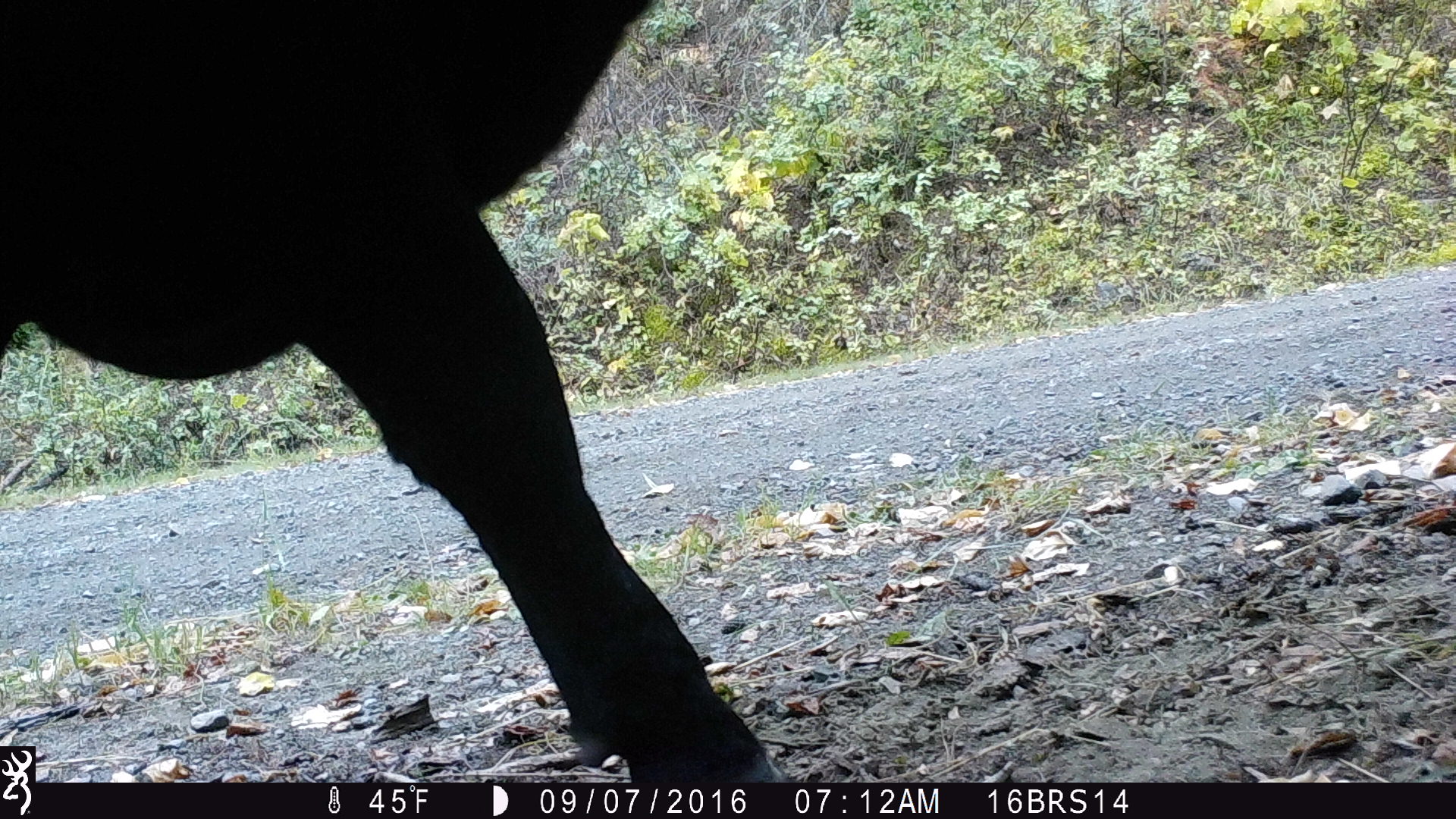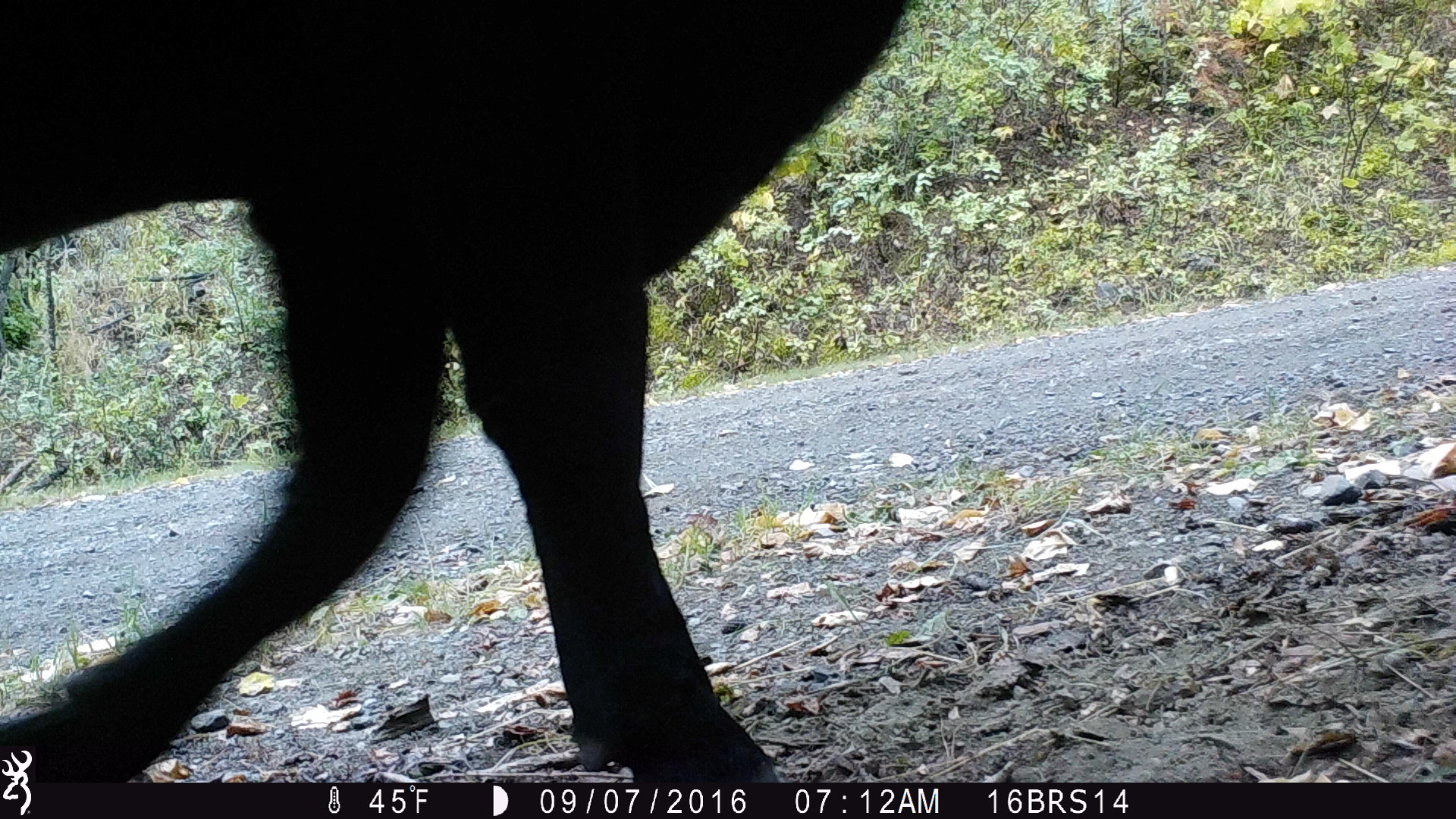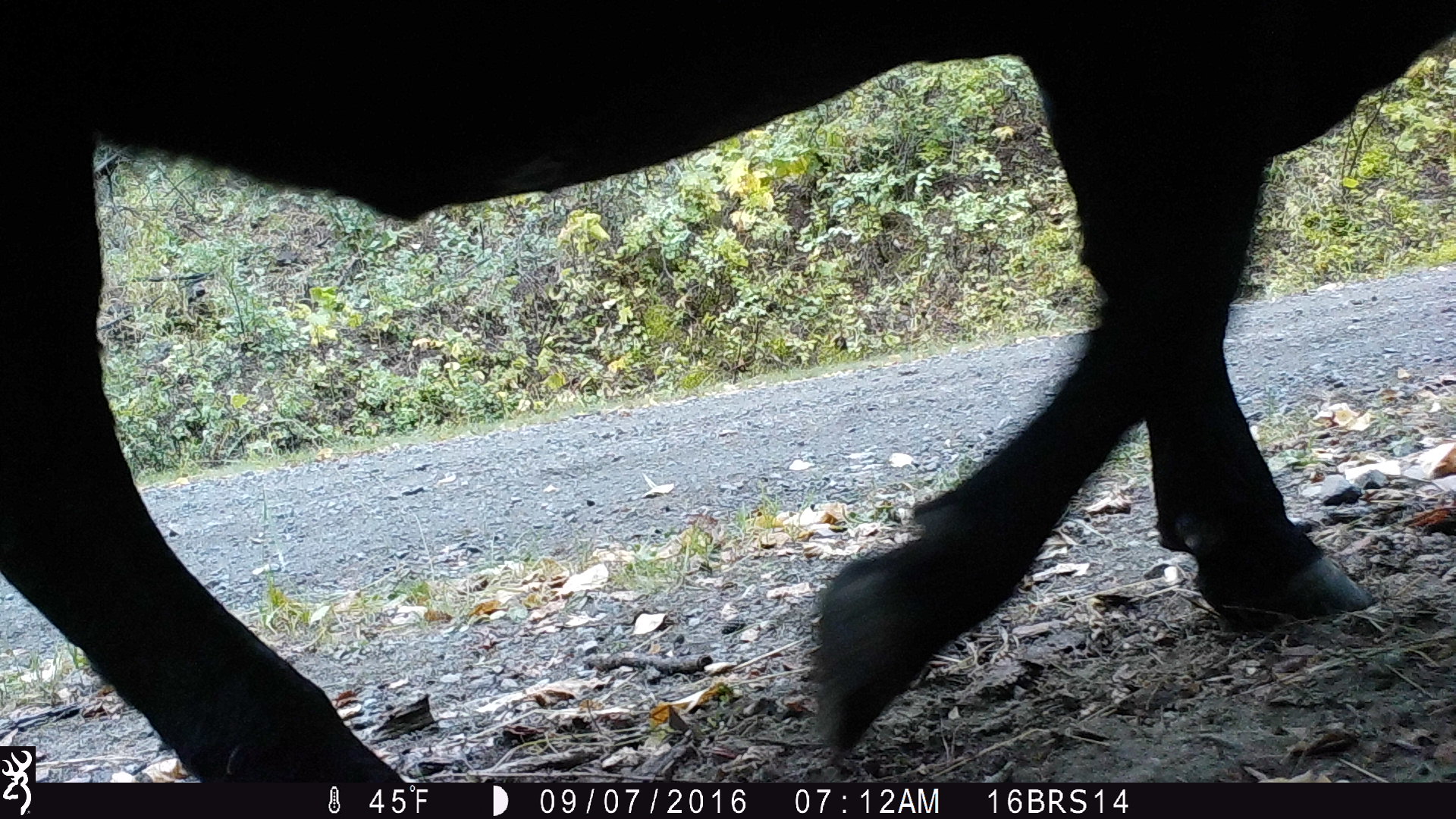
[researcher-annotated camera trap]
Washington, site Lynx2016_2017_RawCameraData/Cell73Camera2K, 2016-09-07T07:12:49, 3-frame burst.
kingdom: Animalia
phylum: Chordata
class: Mammalia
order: Artiodactyla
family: Bovidae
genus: Bos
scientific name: Bos taurus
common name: domestic cattle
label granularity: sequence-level